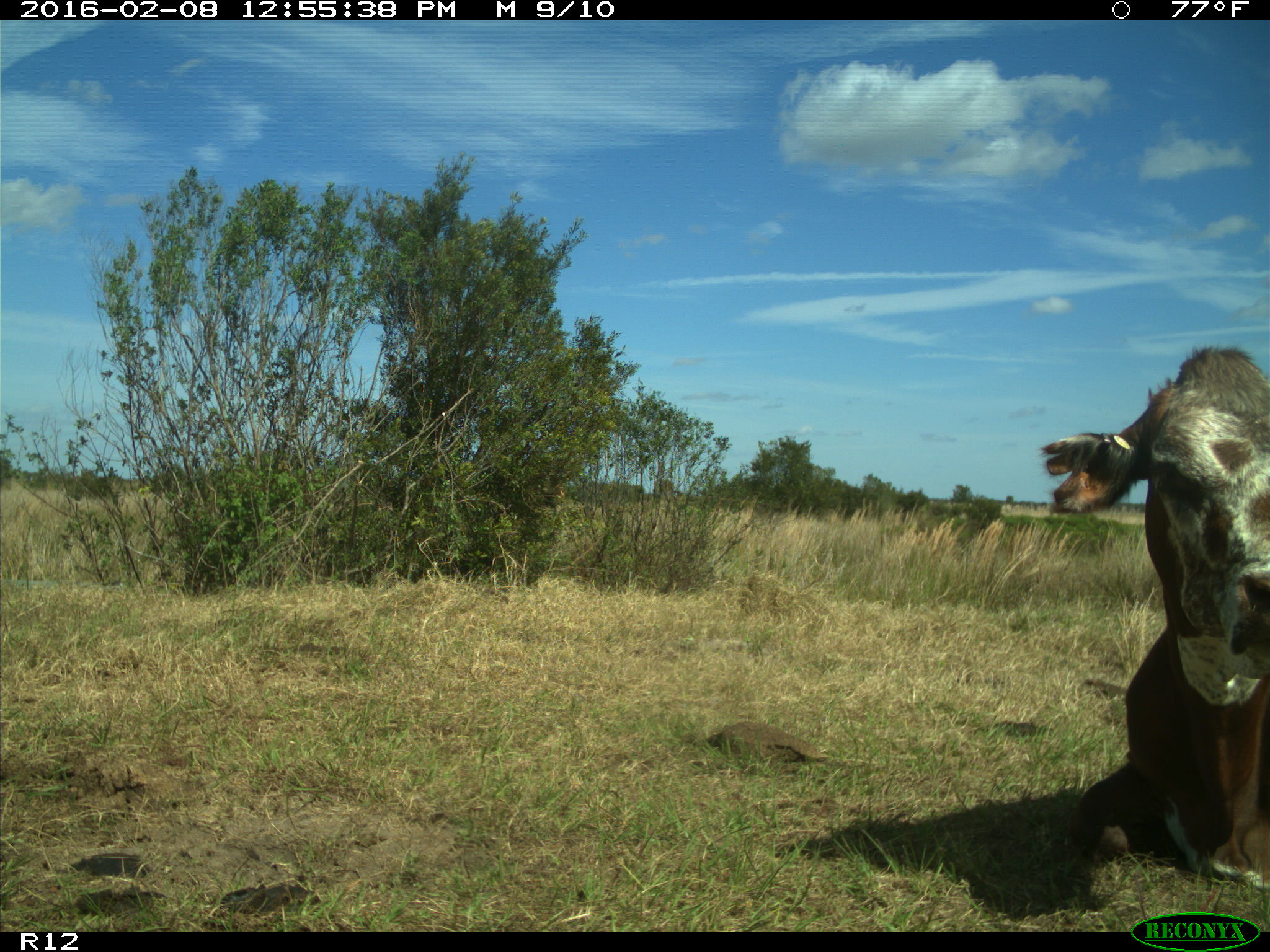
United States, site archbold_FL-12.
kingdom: Animalia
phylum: Chordata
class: Mammalia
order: Artiodactyla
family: Bovidae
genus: Bos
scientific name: Bos taurus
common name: domestic cow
Bos taurus (domestic cow).